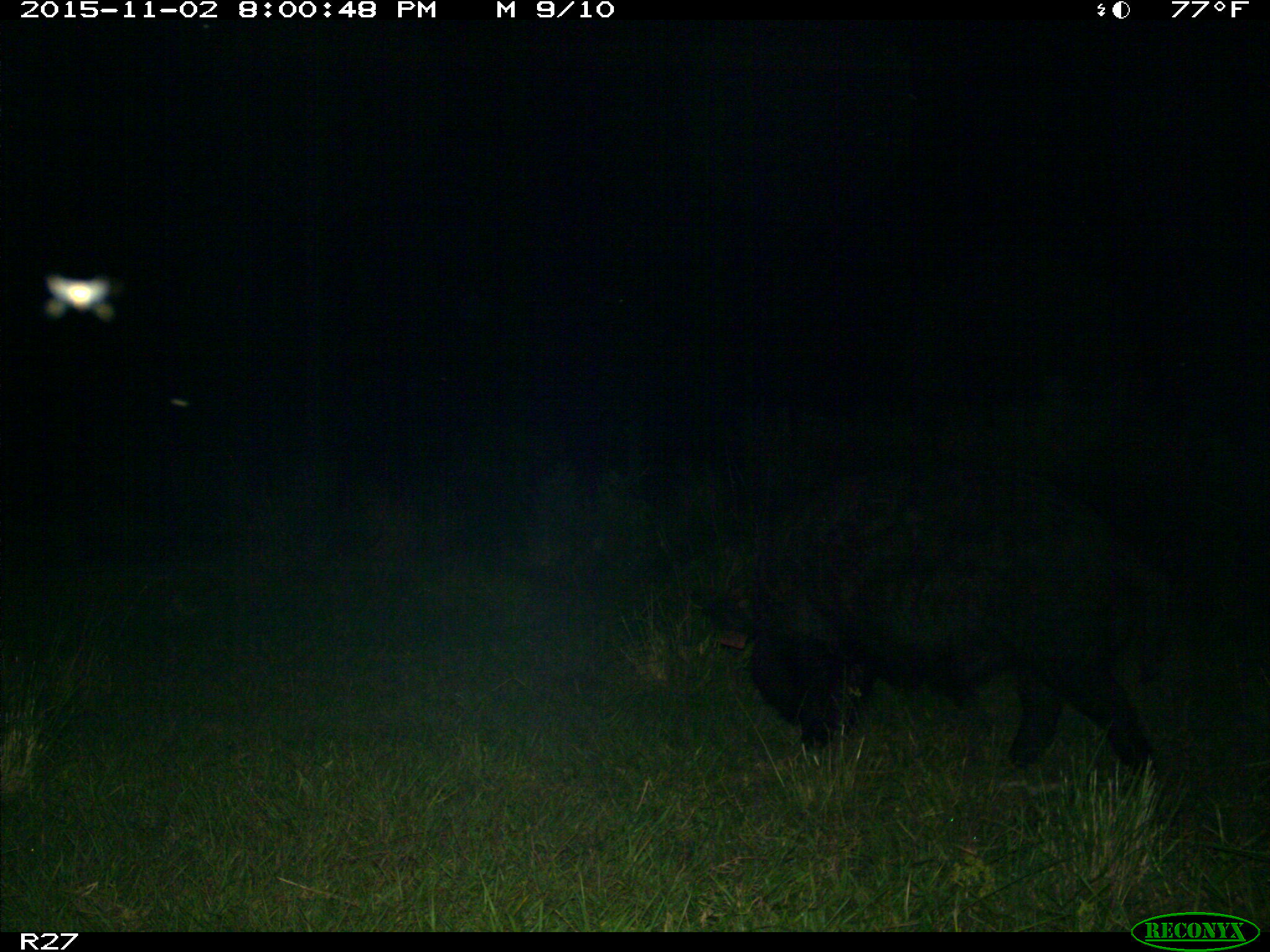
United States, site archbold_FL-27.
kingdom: Animalia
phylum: Chordata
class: Mammalia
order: Artiodactyla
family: Suidae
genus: Sus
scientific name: Sus scrofa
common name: wild boar